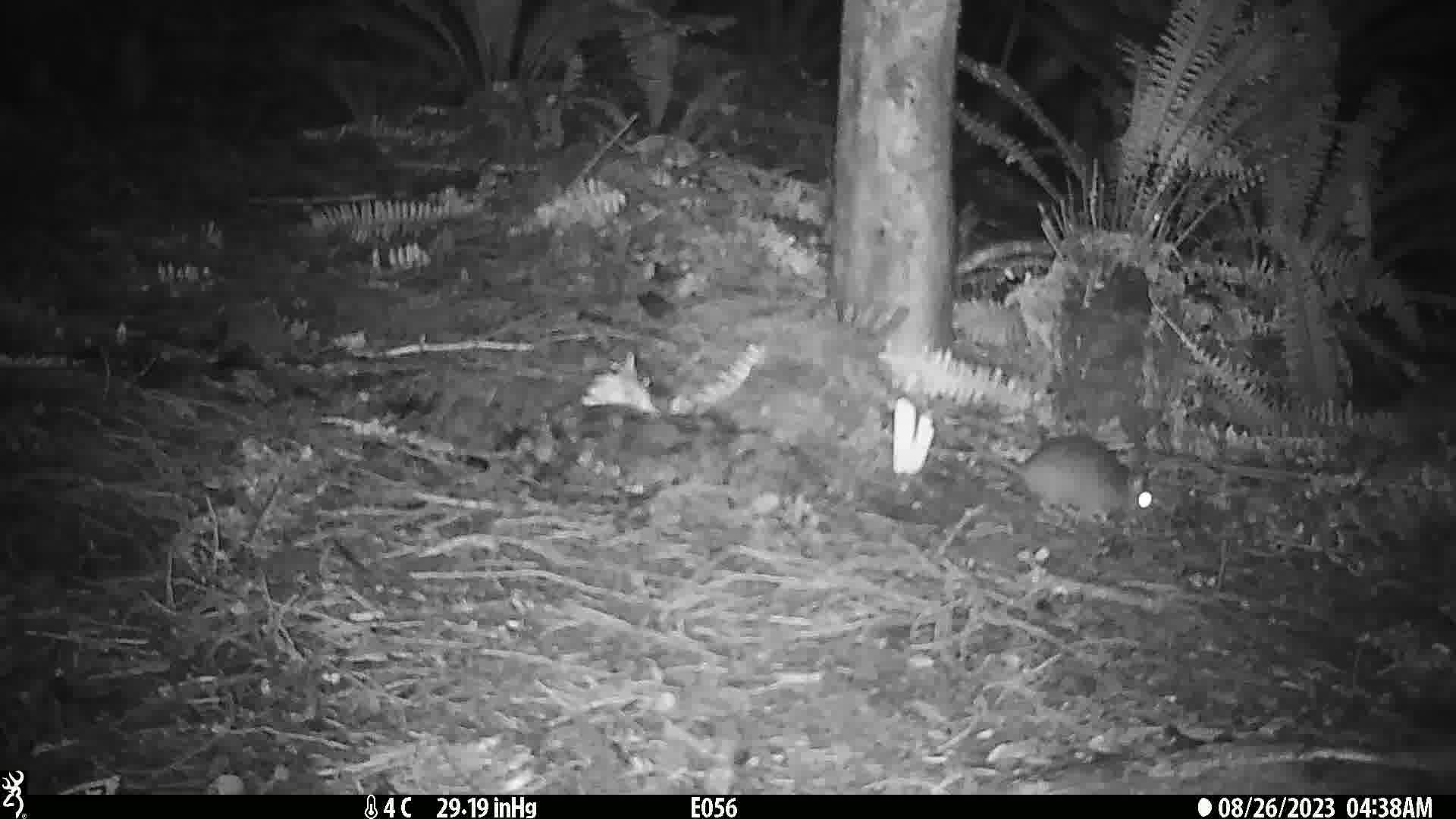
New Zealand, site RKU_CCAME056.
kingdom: Animalia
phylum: Chordata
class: Mammalia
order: Rodentia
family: Muridae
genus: Rattus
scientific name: Rattus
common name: rat